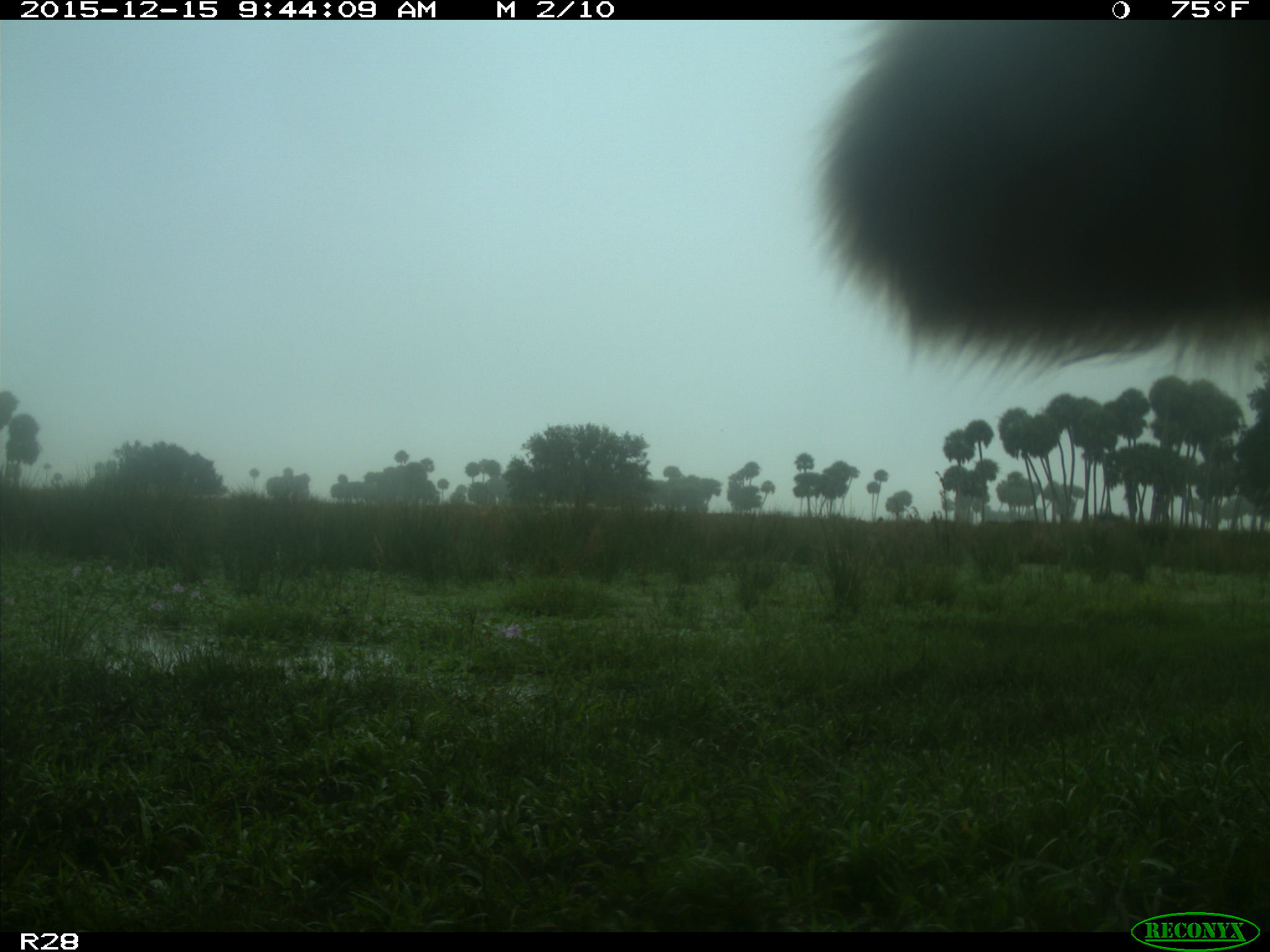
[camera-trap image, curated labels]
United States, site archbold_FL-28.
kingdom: Animalia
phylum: Chordata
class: Mammalia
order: Artiodactyla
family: Bovidae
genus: Bos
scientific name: Bos taurus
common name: domestic cow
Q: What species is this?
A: Bos taurus (domestic cow).